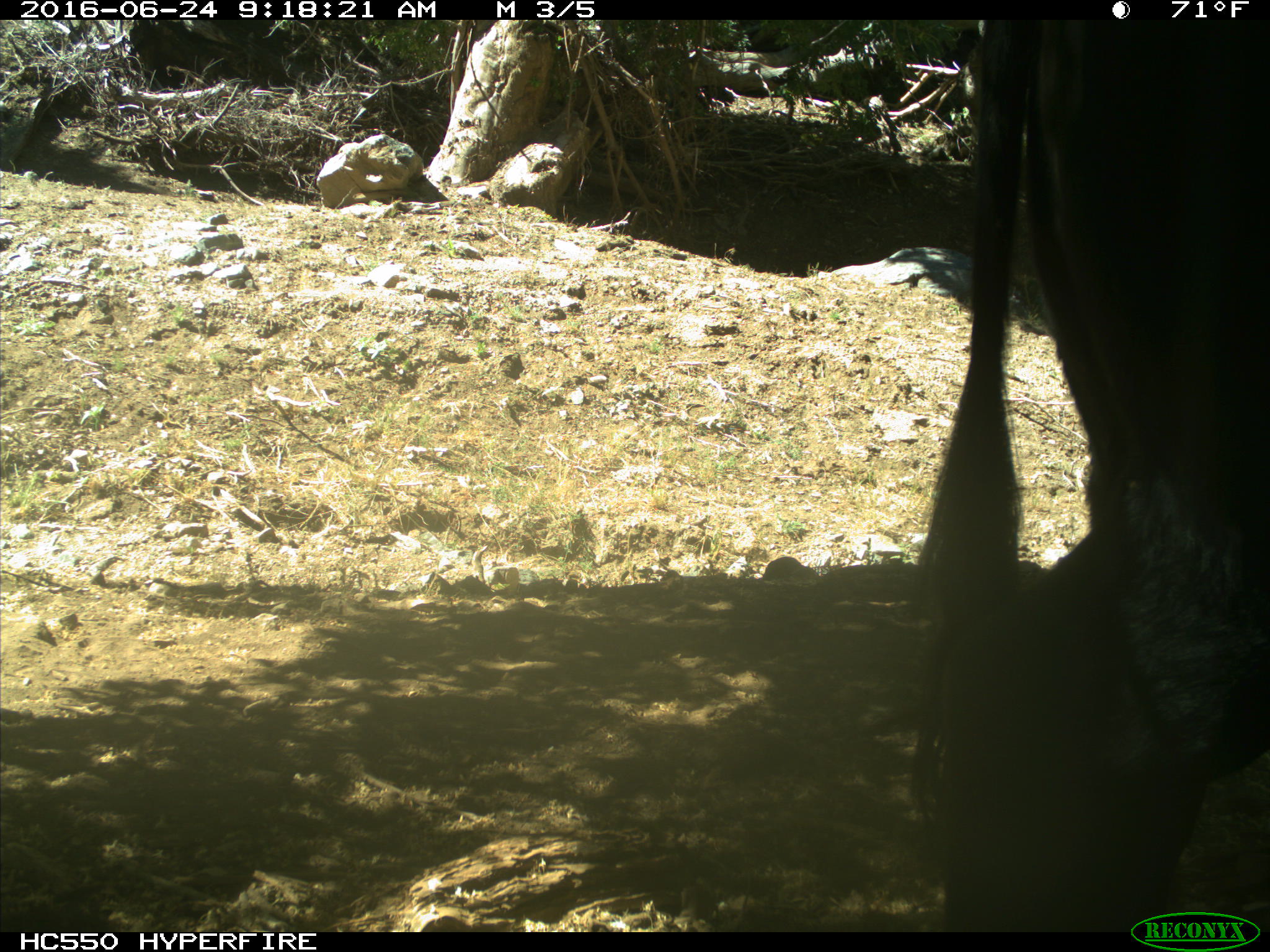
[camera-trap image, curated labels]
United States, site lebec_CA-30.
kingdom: Animalia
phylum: Chordata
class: Mammalia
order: Artiodactyla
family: Bovidae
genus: Bos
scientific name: Bos taurus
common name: domestic cow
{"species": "Bos taurus (domestic cow)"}